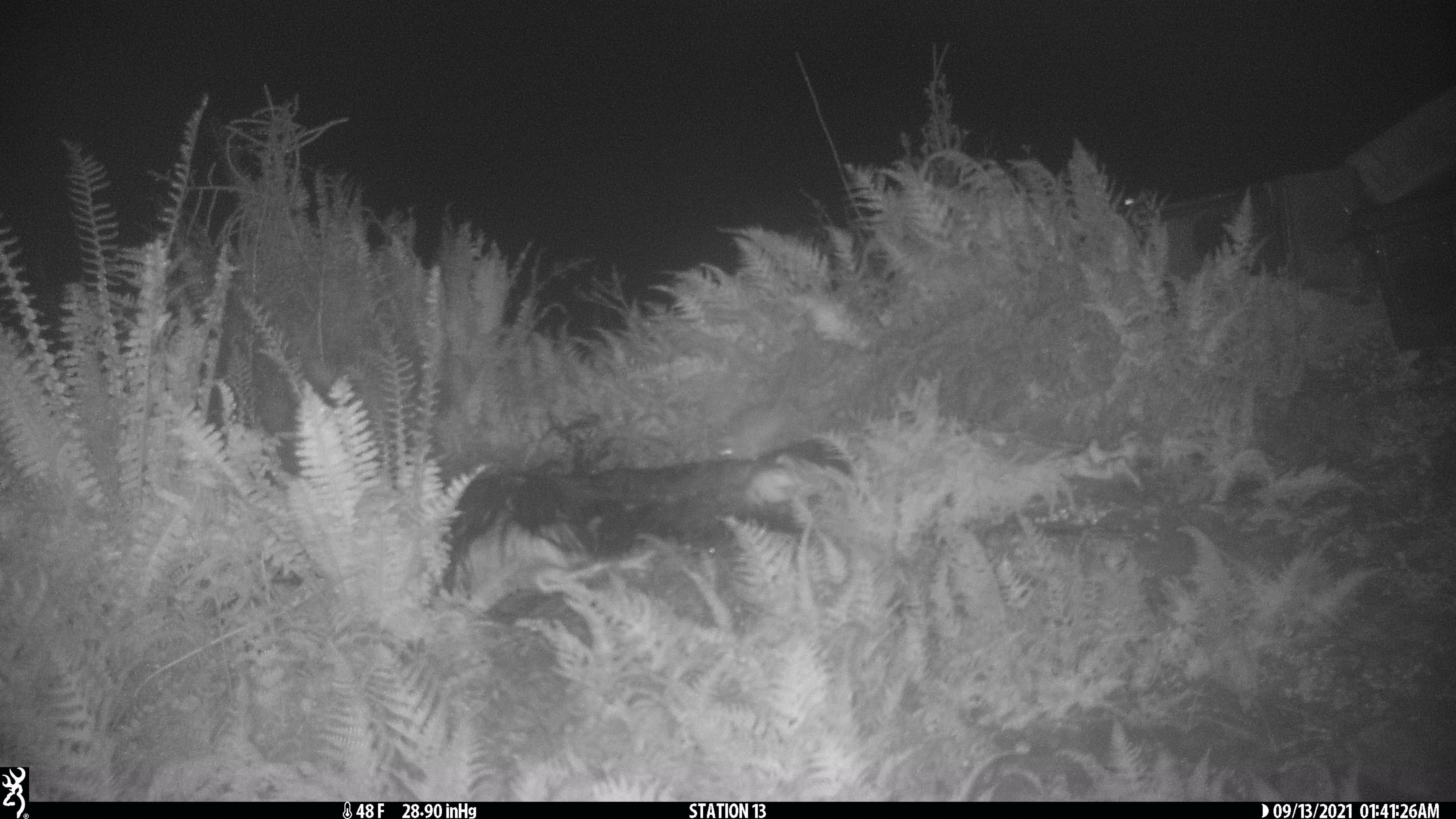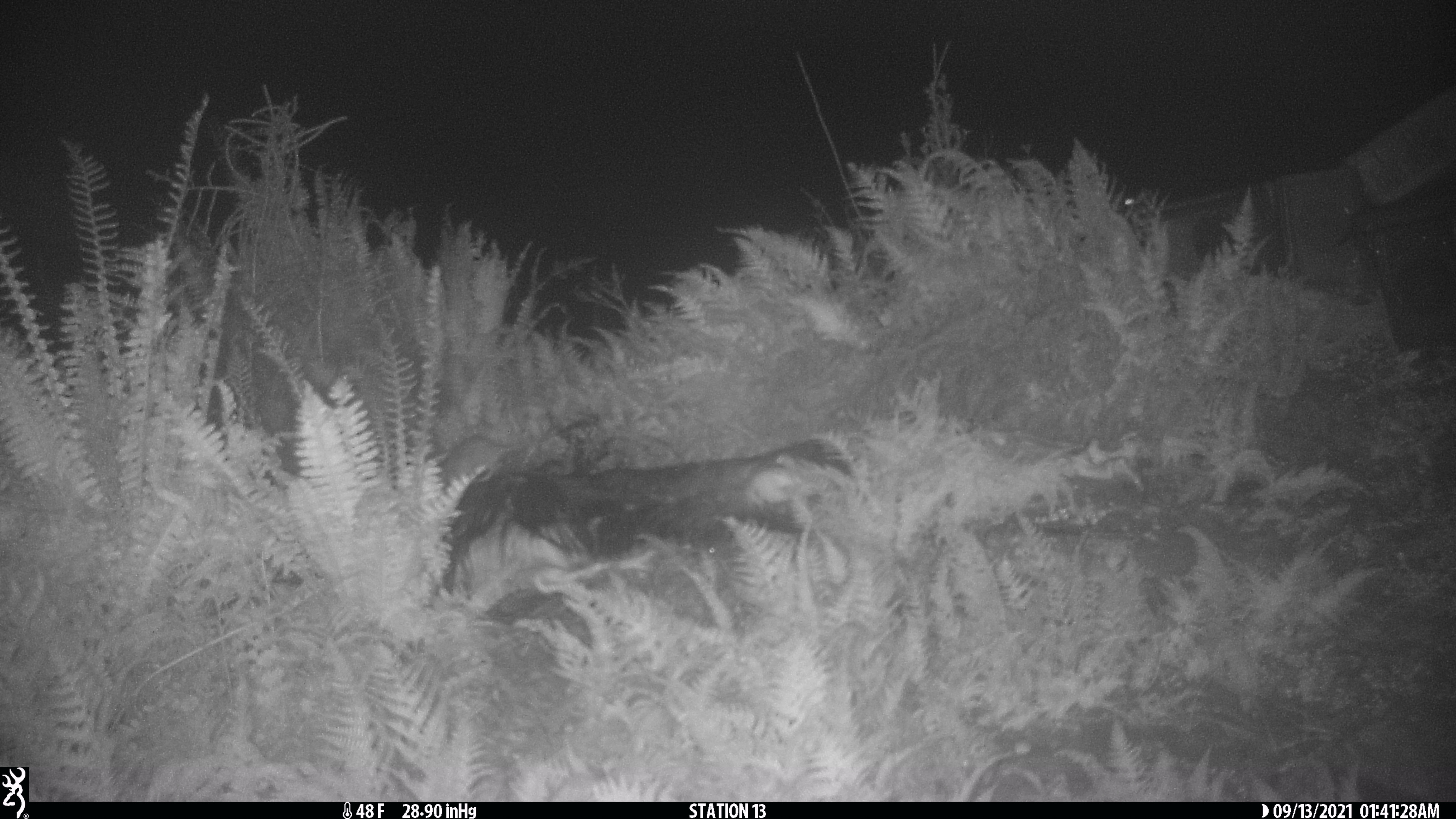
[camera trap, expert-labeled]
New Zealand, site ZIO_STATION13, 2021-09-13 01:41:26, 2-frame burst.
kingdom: Animalia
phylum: Chordata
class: Mammalia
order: Rodentia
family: Muridae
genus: Rattus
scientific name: Rattus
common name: rat